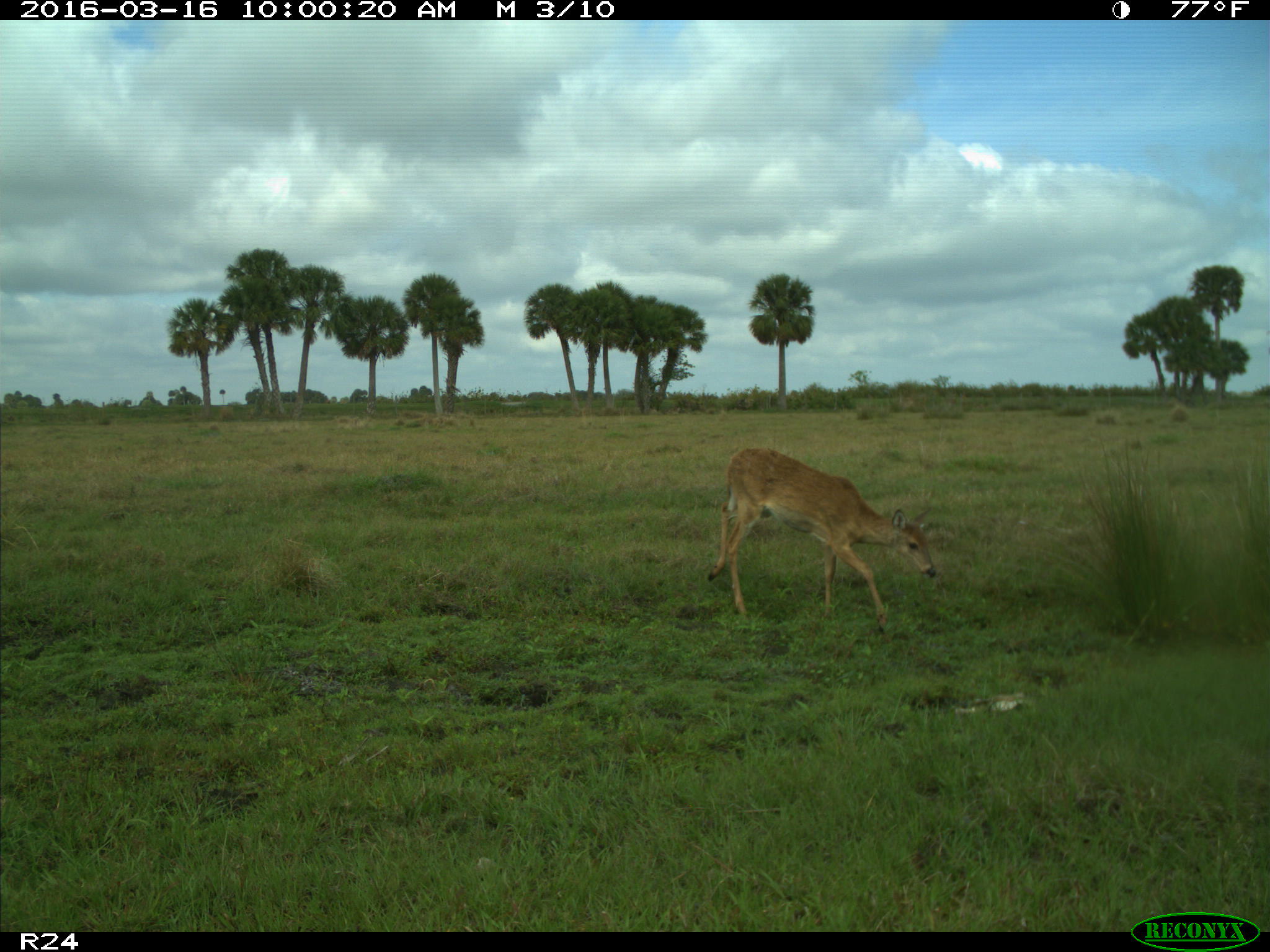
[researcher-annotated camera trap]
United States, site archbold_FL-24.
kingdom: Animalia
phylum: Chordata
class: Mammalia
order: Artiodactyla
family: Cervidae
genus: Odocoileus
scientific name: Odocoileus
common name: deer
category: unidentified deer